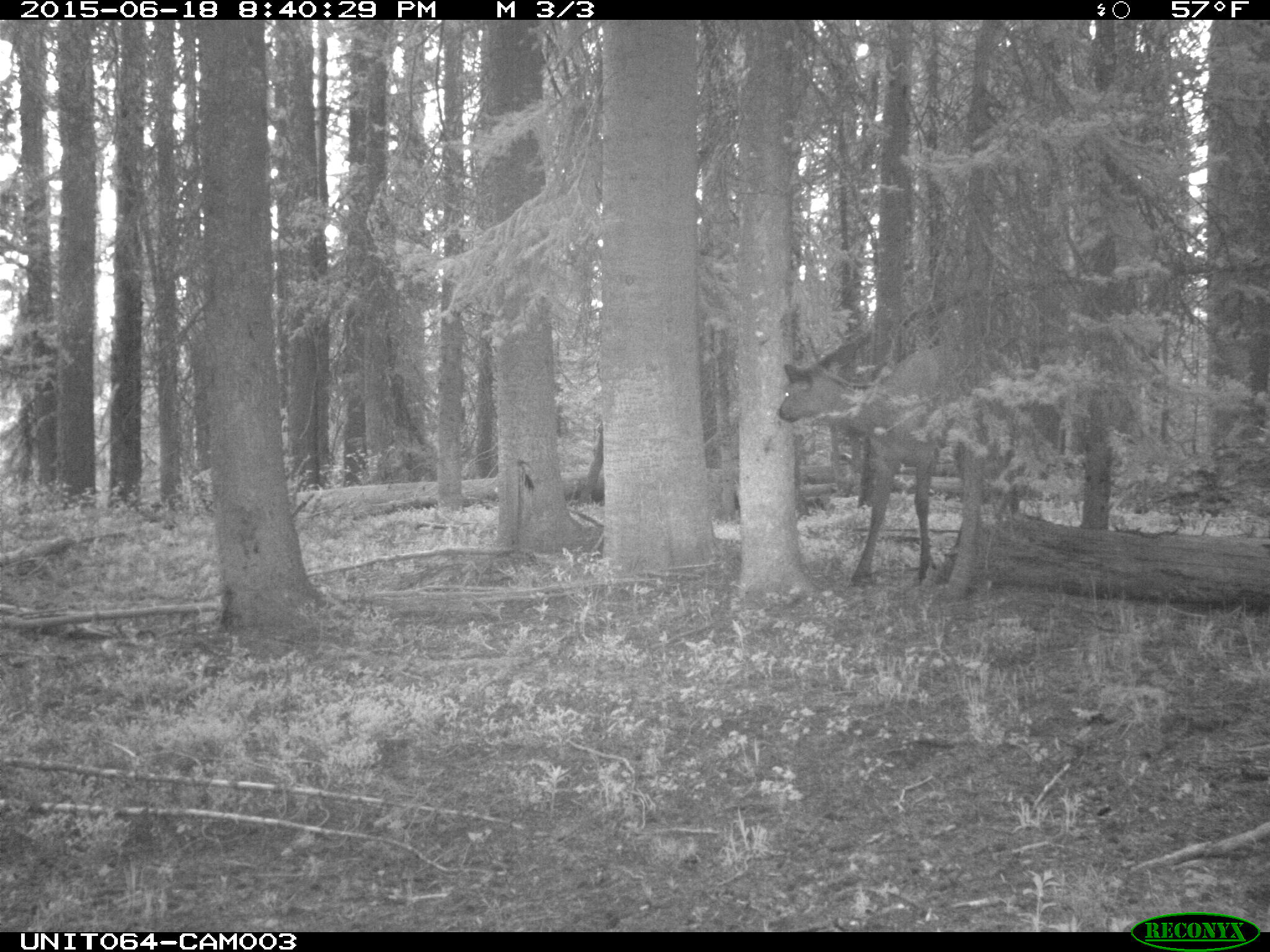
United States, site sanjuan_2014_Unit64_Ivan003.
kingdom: Animalia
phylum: Chordata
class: Mammalia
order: Artiodactyla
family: Cervidae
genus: Cervus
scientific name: Cervus elaphus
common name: red deer